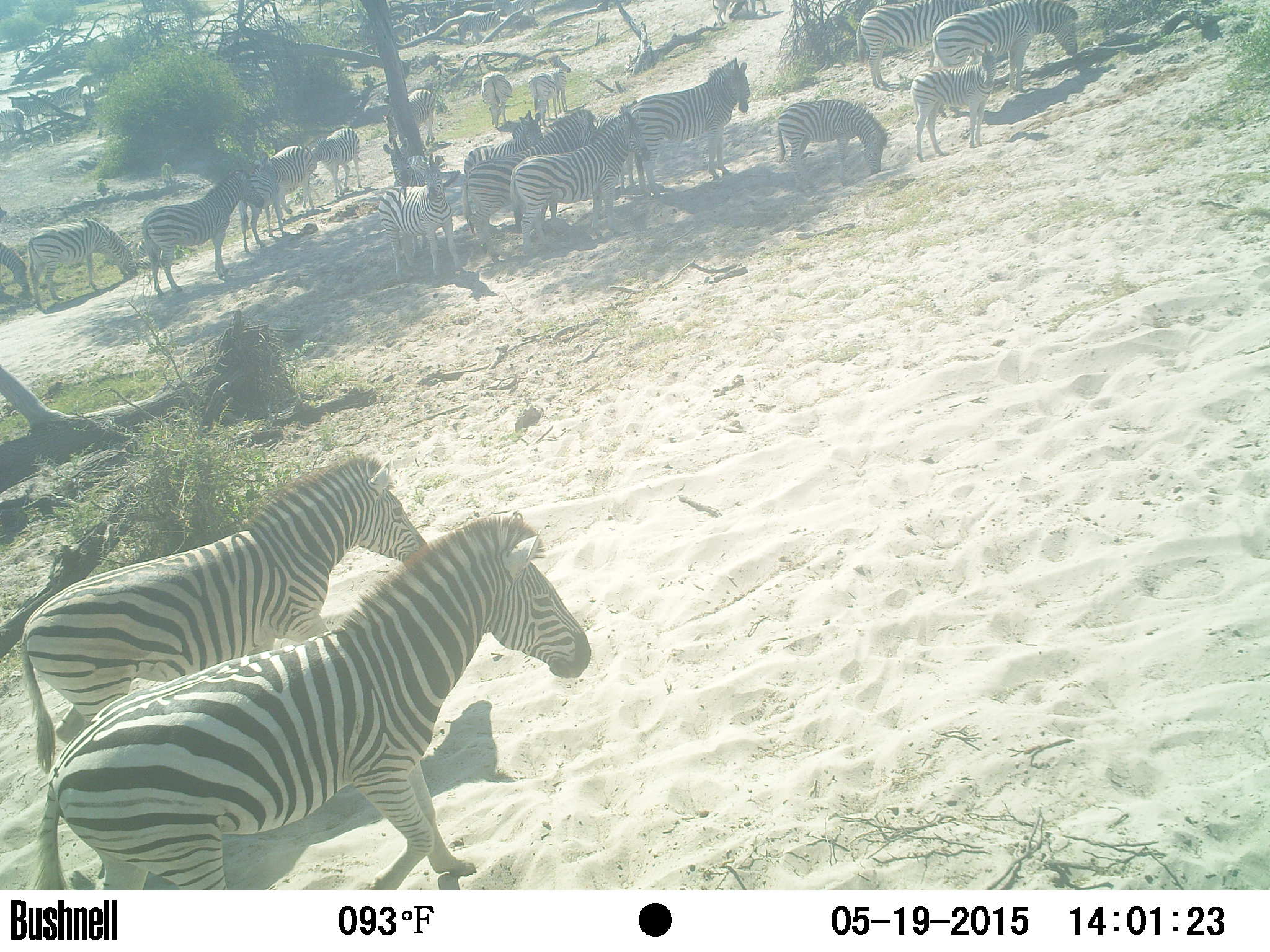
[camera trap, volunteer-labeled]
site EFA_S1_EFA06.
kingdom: Animalia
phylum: Chordata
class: Mammalia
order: Perissodactyla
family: Equidae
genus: Equus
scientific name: Equus quagga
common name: plains zebra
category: zebraplains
Zebraplains (plains zebra) (Equus quagga), count 11-50. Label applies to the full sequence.